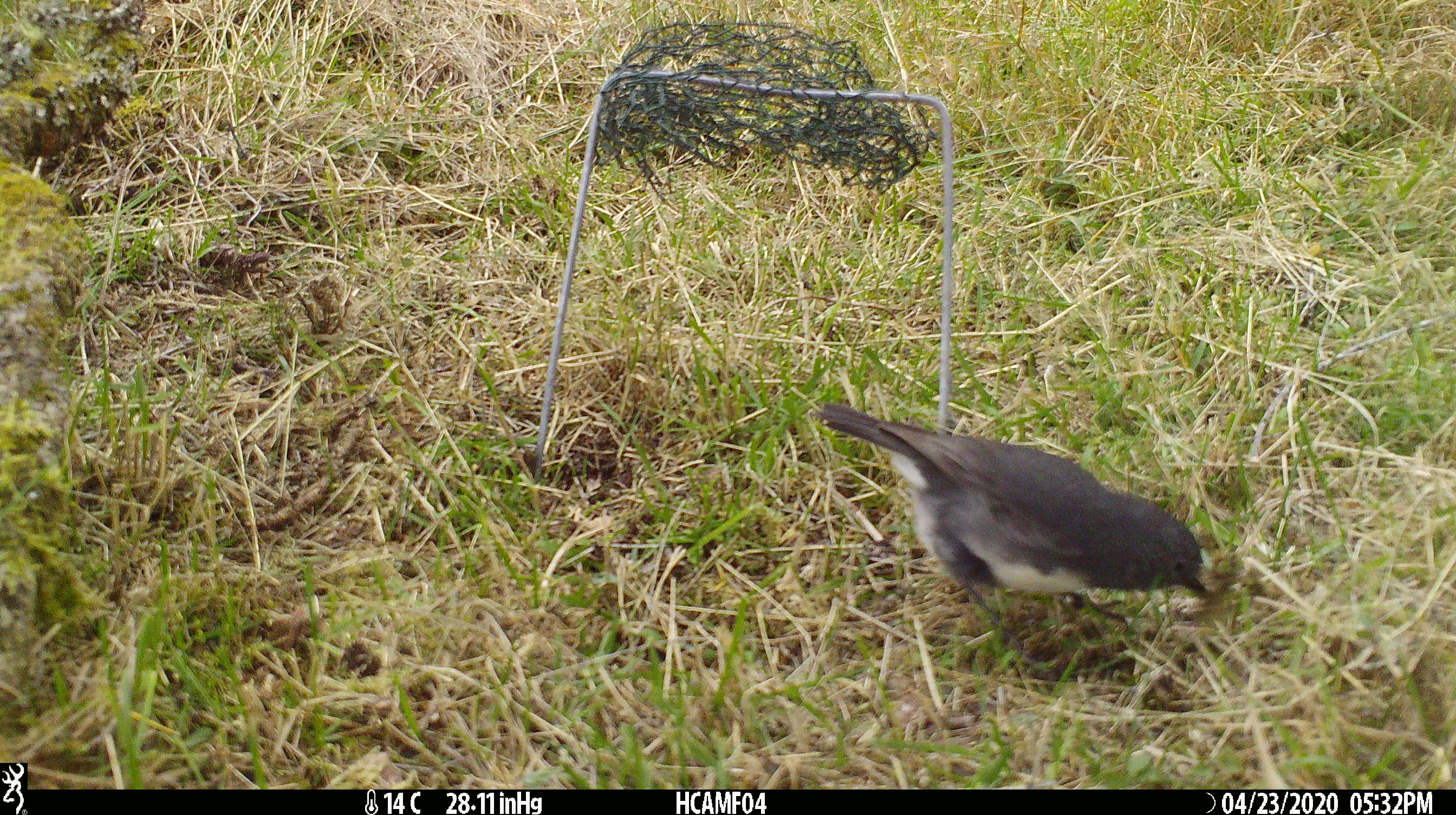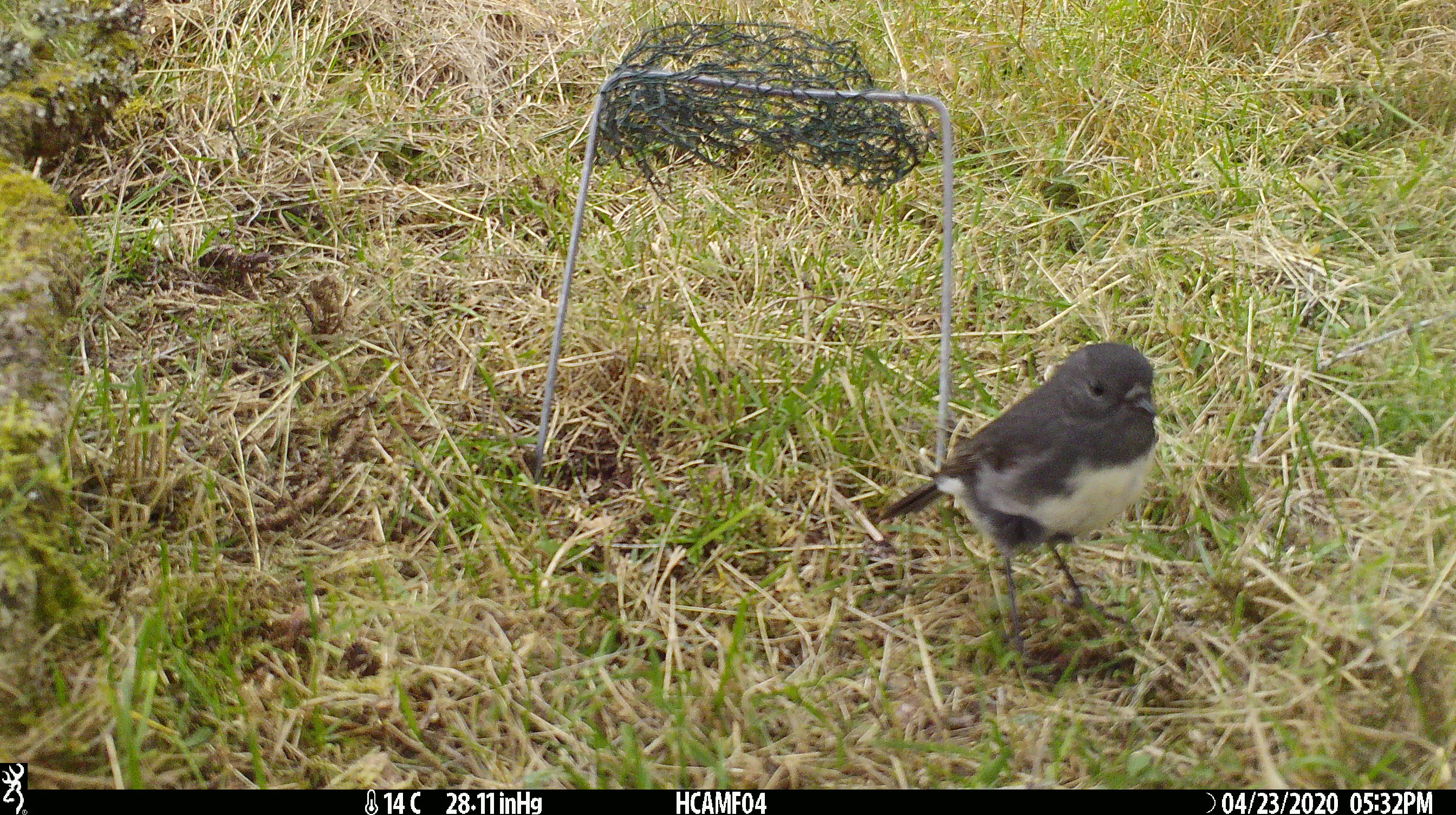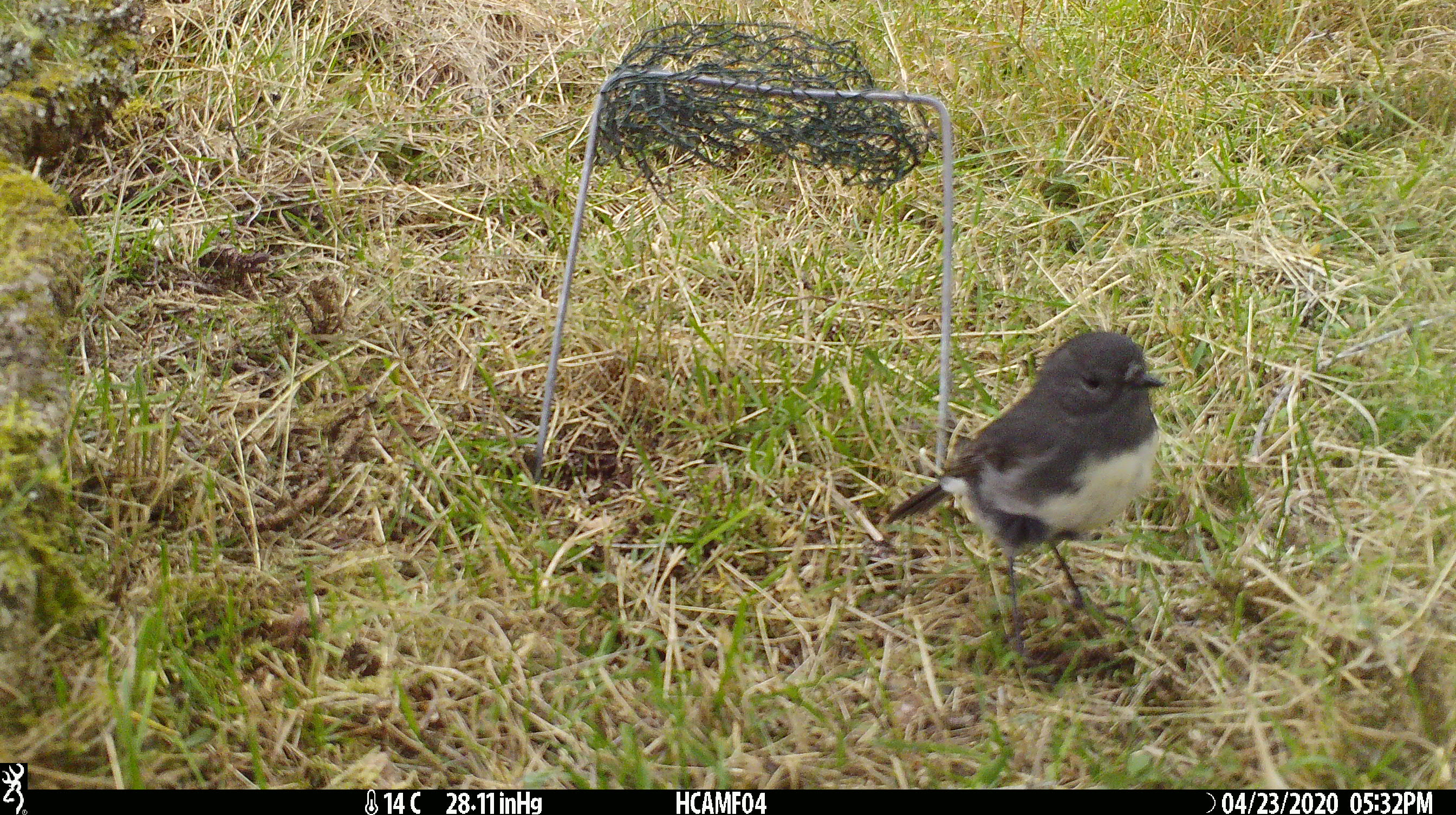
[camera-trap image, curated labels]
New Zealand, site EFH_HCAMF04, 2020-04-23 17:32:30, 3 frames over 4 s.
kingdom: Animalia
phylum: Chordata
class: Aves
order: Passeriformes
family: Petroicidae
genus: Petroica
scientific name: Petroica australis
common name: new zealand robin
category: robin